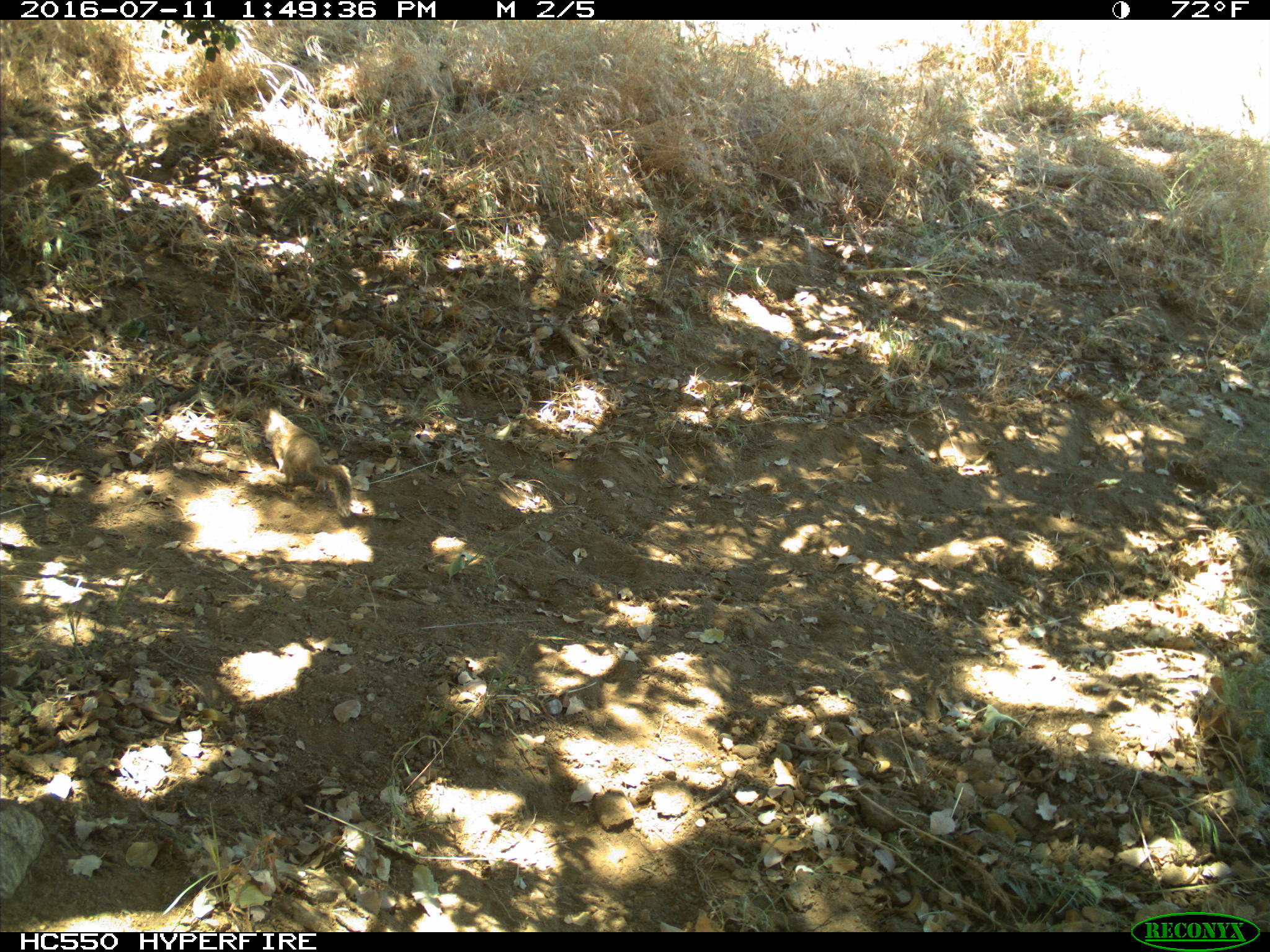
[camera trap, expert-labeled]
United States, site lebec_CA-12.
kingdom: Animalia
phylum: Chordata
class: Mammalia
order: Rodentia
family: Sciuridae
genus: Otospermophilus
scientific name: Otospermophilus beecheyi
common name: california ground squirrel